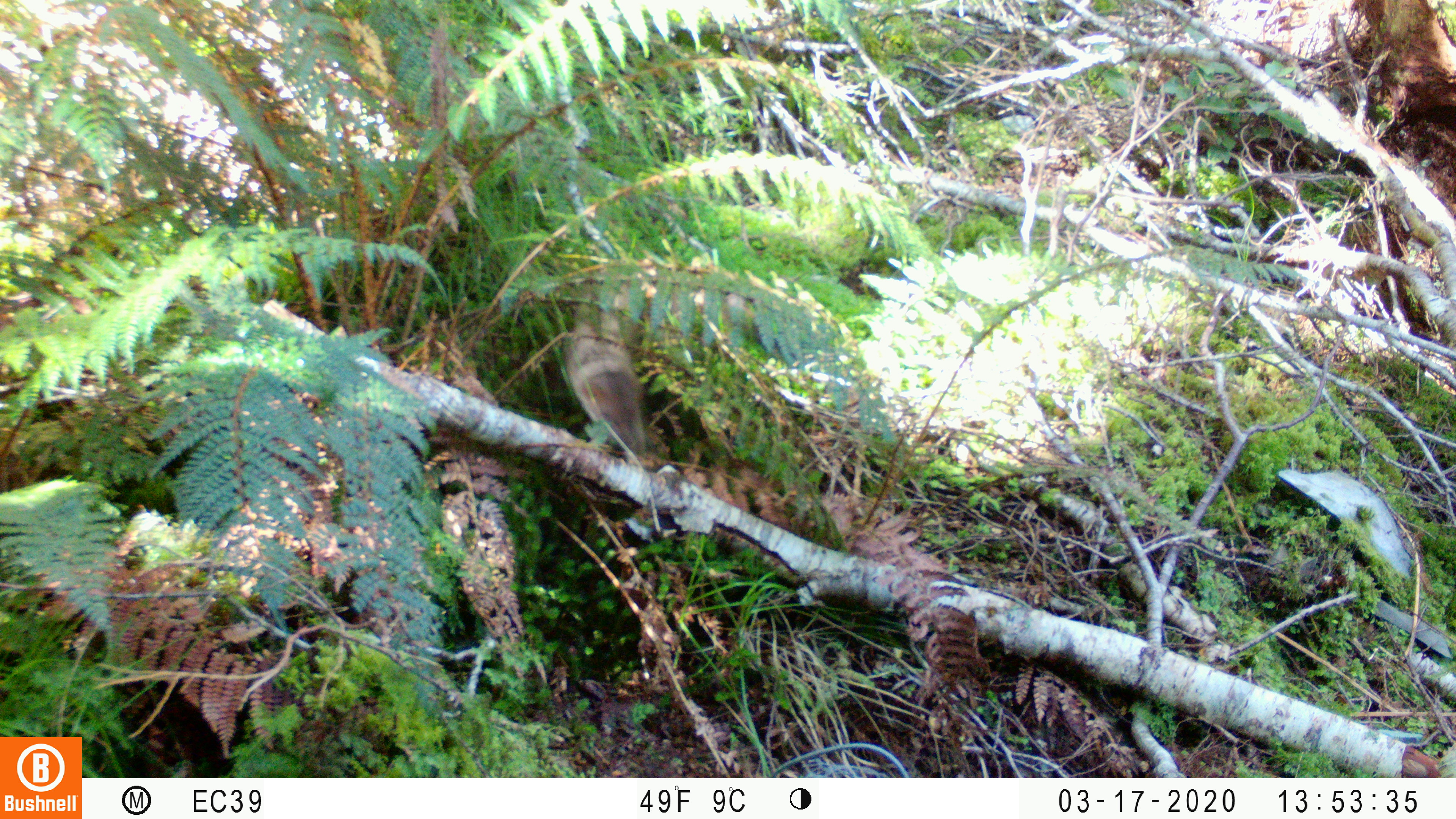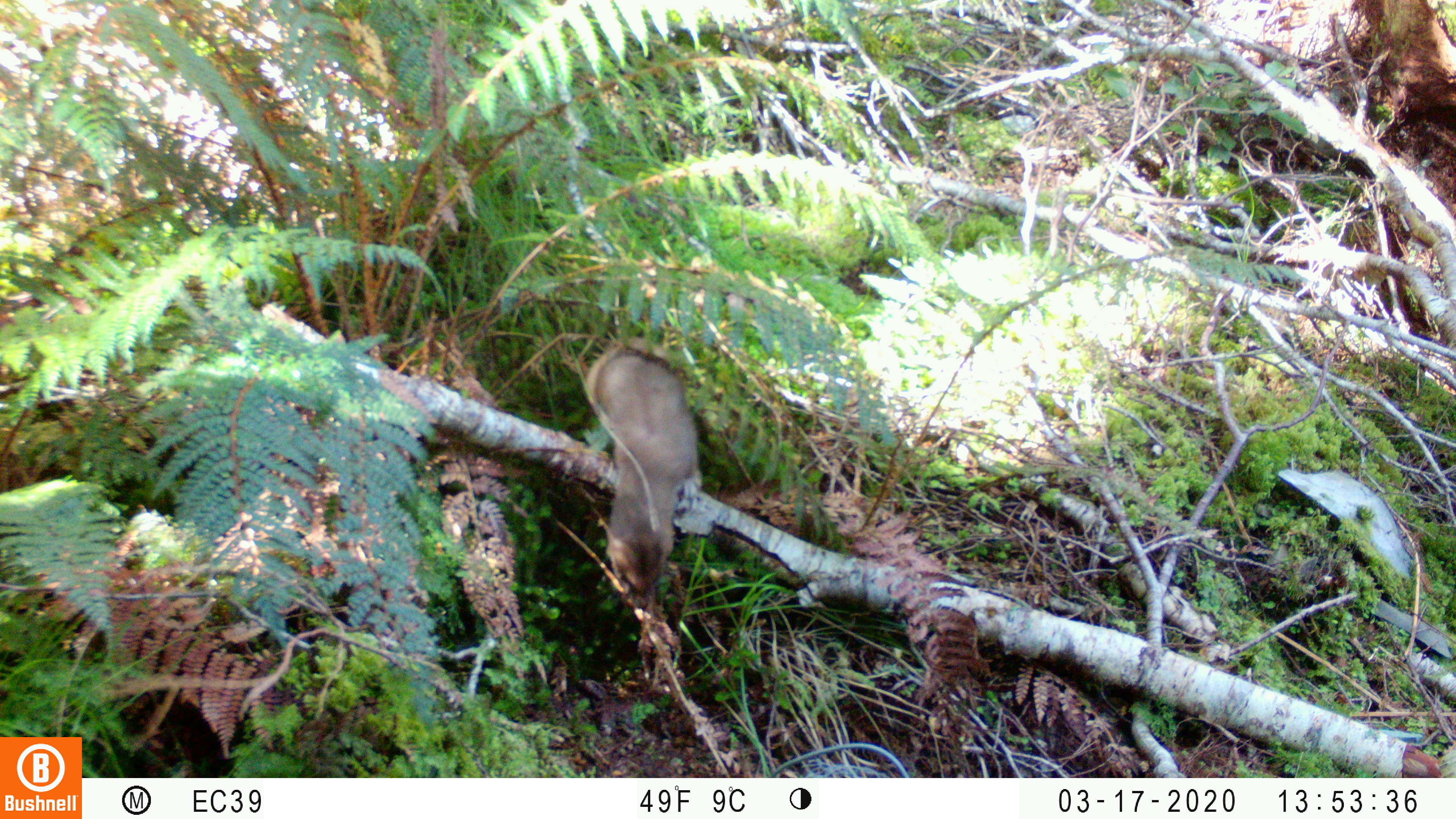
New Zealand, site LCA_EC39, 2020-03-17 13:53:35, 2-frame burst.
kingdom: Animalia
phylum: Chordata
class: Mammalia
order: Carnivora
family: Mustelidae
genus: Mustela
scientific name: Mustela erminea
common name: stoat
Stoat (Mustela erminea).